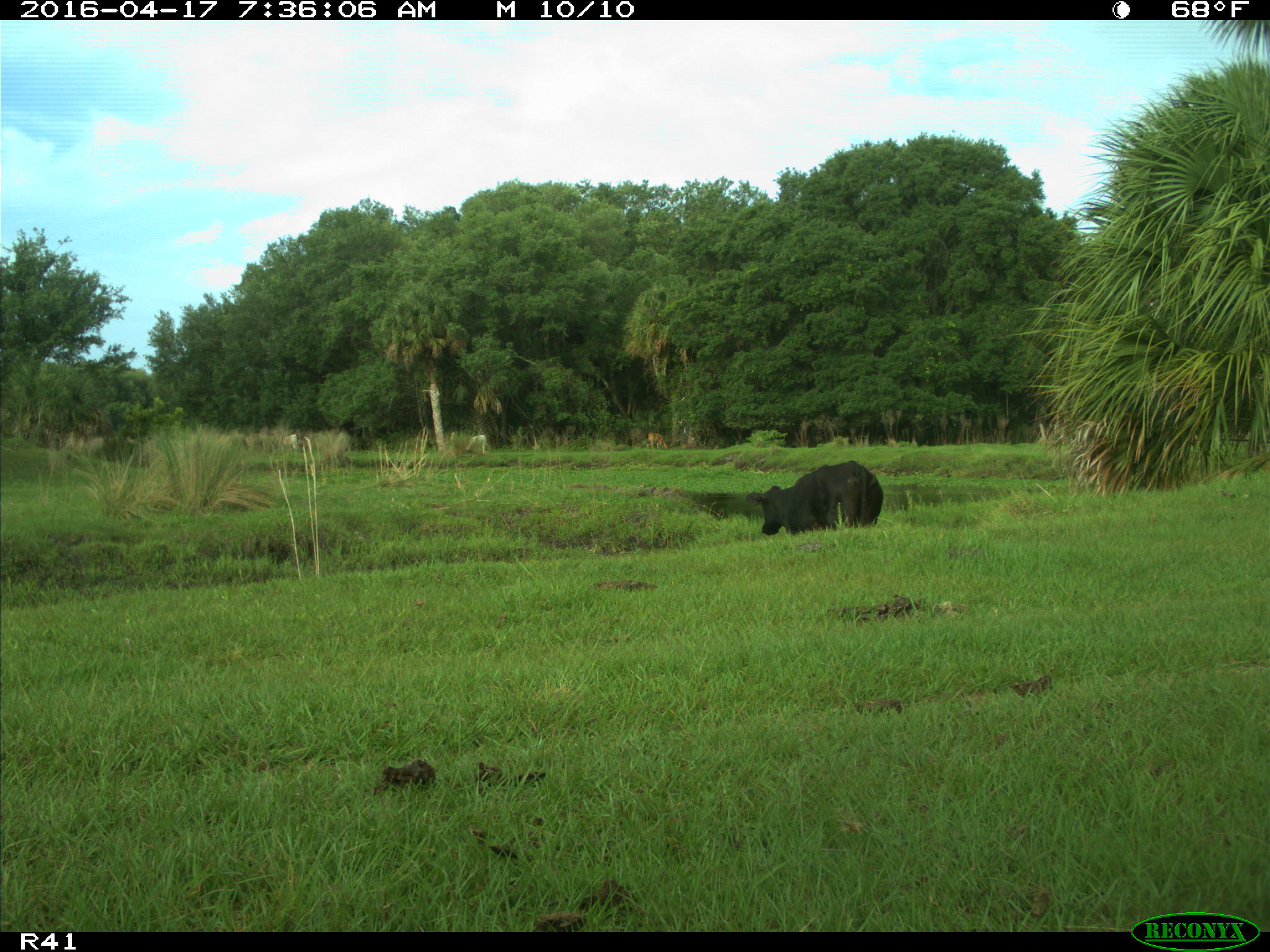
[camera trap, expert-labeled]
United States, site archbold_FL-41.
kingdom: Animalia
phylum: Chordata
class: Mammalia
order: Artiodactyla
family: Bovidae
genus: Bos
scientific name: Bos taurus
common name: domestic cow